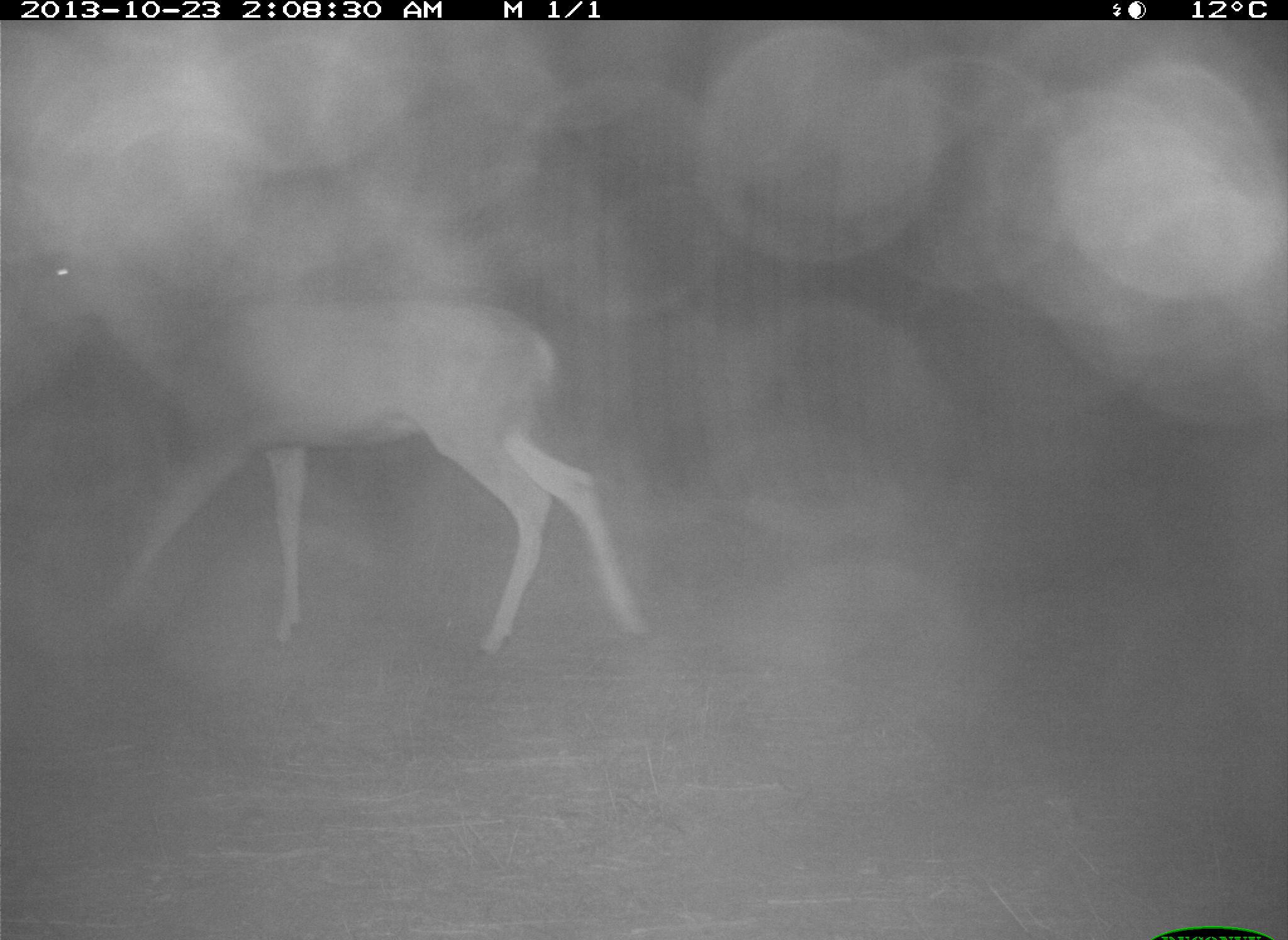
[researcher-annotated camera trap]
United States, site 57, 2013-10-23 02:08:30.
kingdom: Animalia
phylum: Chordata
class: Mammalia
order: Artiodactyla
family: Cervidae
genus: Odocoileus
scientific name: Odocoileus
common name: deer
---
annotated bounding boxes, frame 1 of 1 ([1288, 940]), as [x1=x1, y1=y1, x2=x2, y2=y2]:
deer: [x1=27, y1=242, x2=649, y2=659]